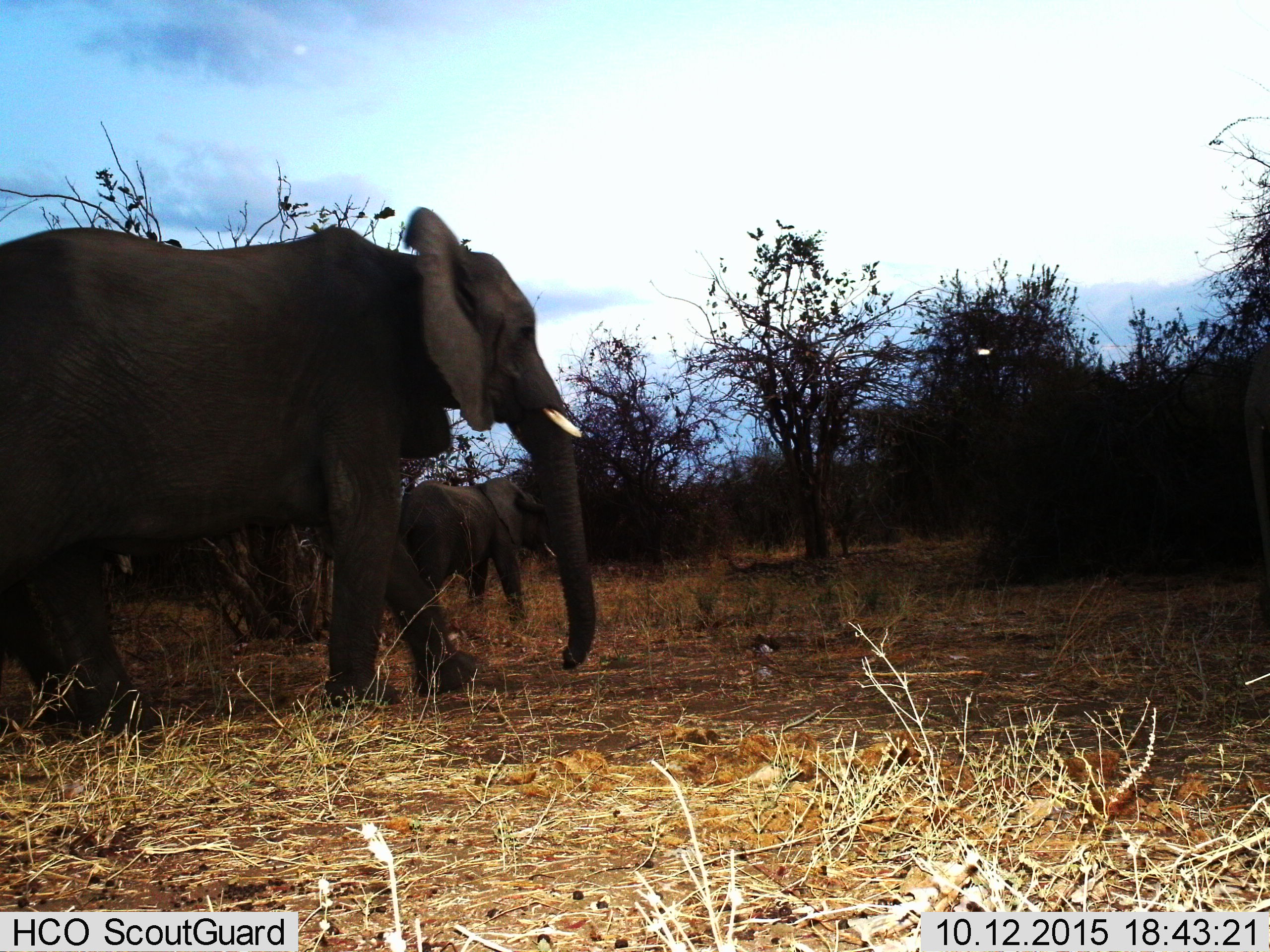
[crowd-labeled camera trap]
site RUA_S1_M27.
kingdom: Animalia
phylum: Chordata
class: Mammalia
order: Proboscidea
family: Elephantidae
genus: Loxodonta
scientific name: Loxodonta africana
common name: african bush elephant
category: elephant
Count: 2.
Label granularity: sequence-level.